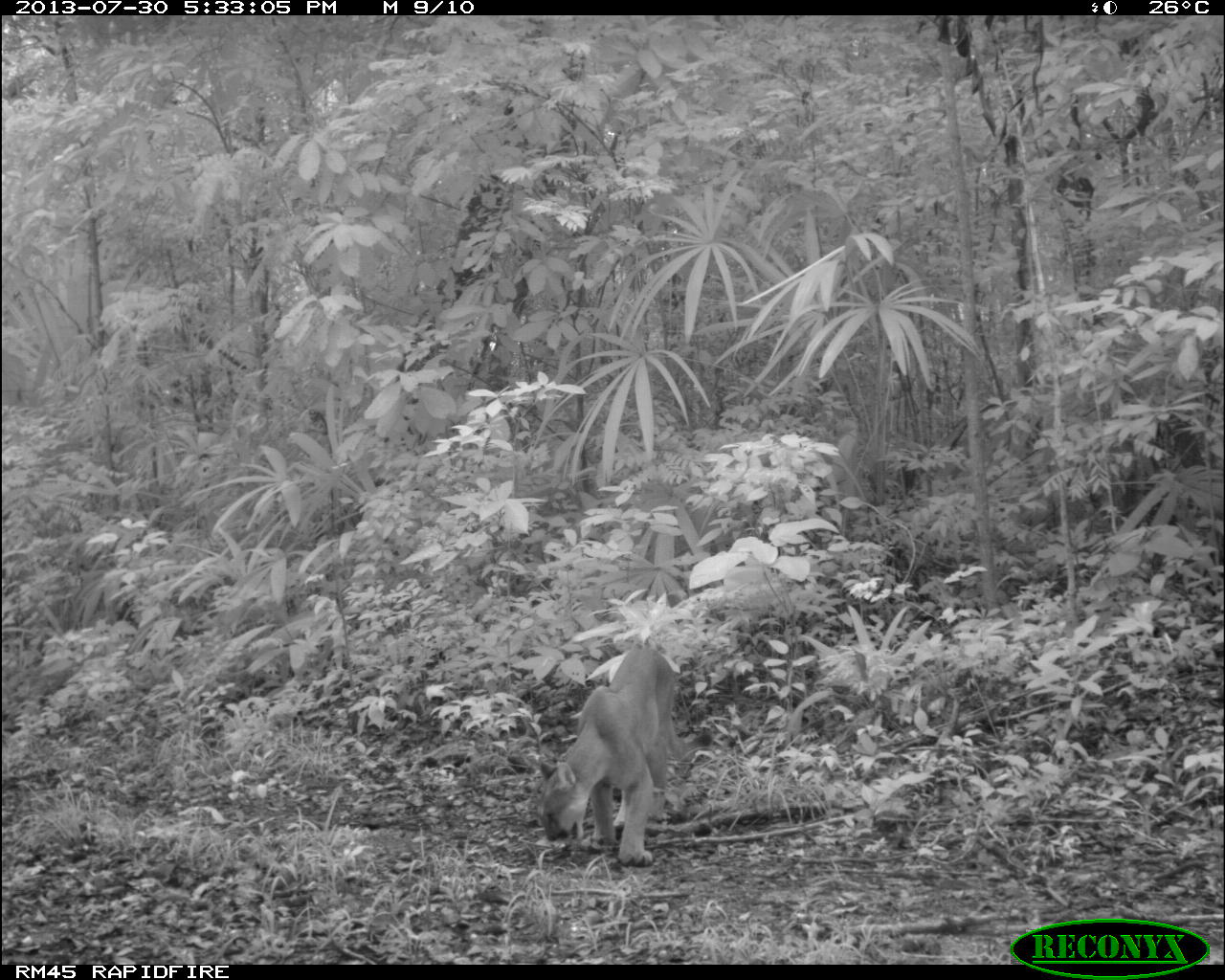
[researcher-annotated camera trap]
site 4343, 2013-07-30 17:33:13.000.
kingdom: Animalia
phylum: Chordata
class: Mammalia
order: Carnivora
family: Felidae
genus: Puma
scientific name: Puma concolor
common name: mountain lion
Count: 1.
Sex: male.